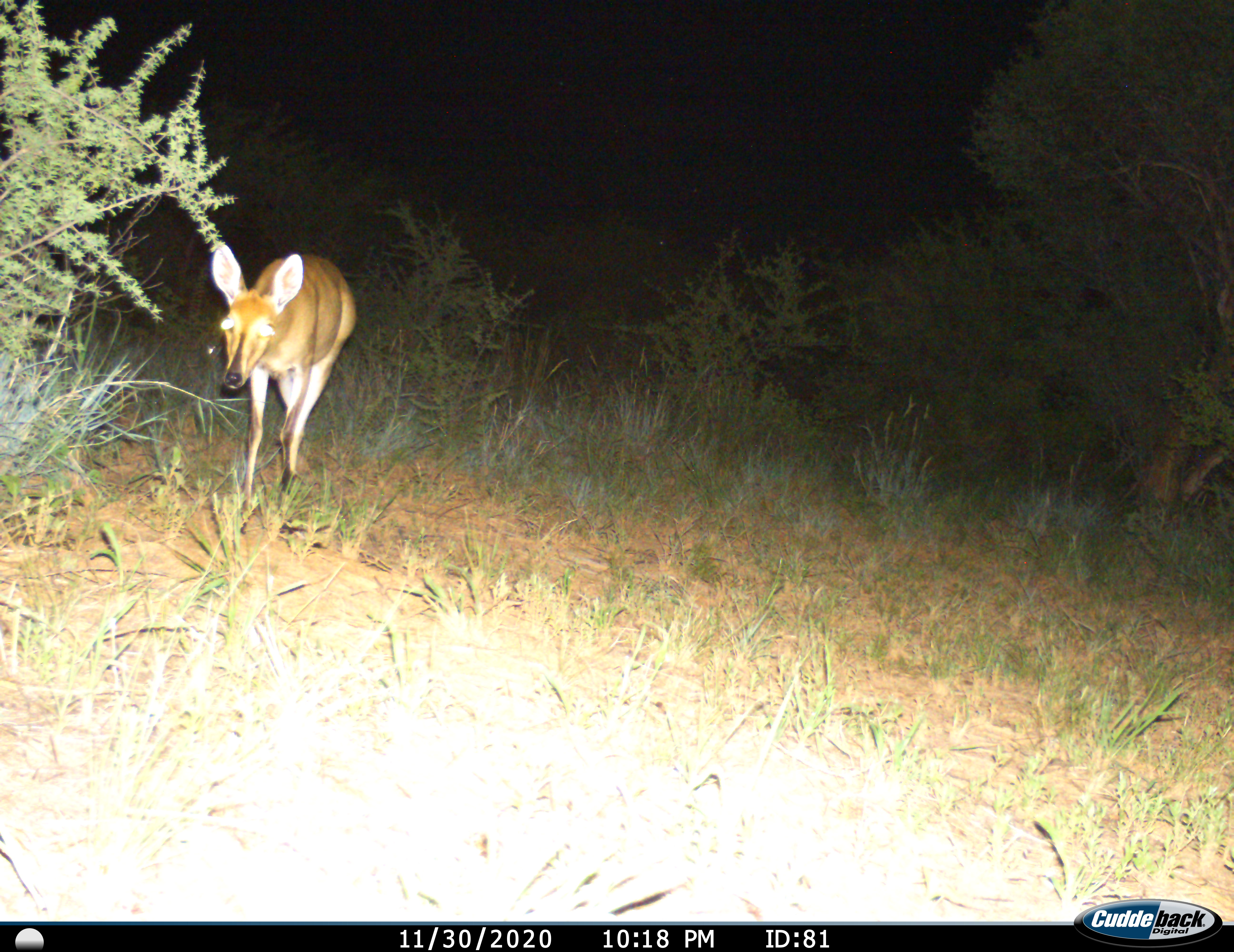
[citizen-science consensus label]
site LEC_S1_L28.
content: unidentified animal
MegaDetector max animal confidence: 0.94